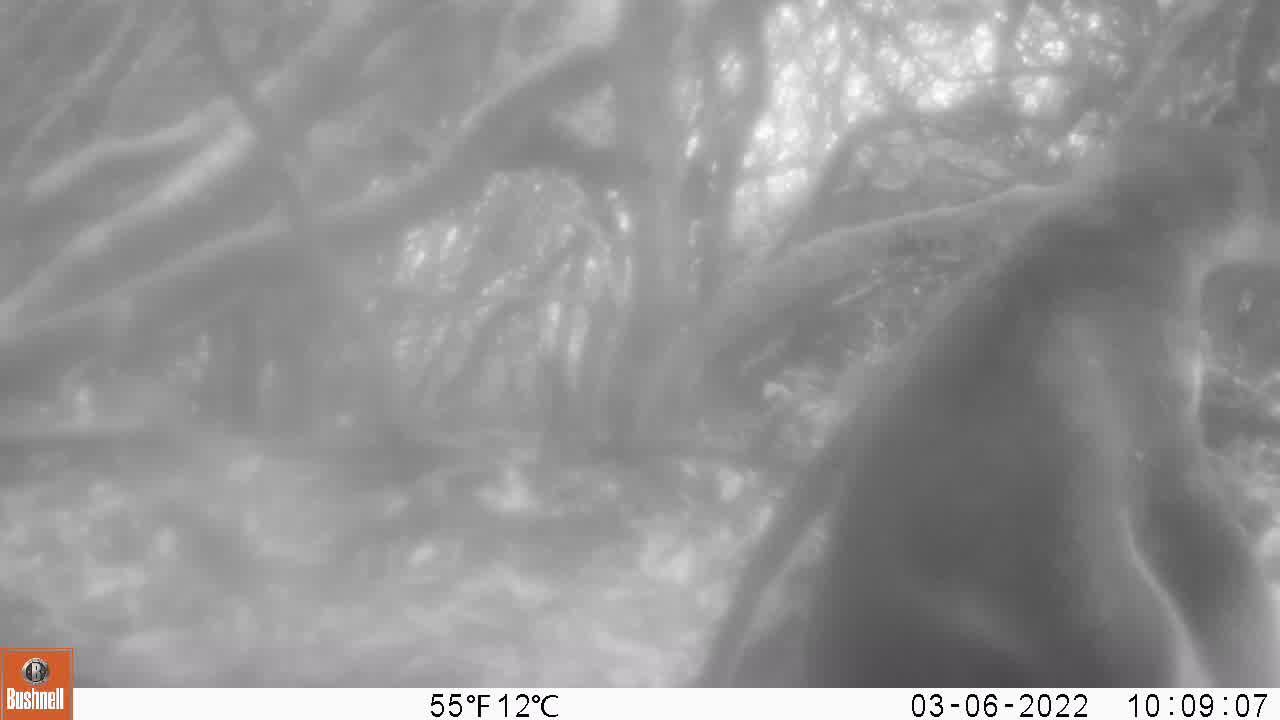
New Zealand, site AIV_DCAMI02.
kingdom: Animalia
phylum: Chordata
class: Aves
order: Sphenisciformes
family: Spheniscidae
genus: Megadyptes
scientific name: Megadyptes antipodes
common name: yellow-eyed penguin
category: yellow eyed penguin